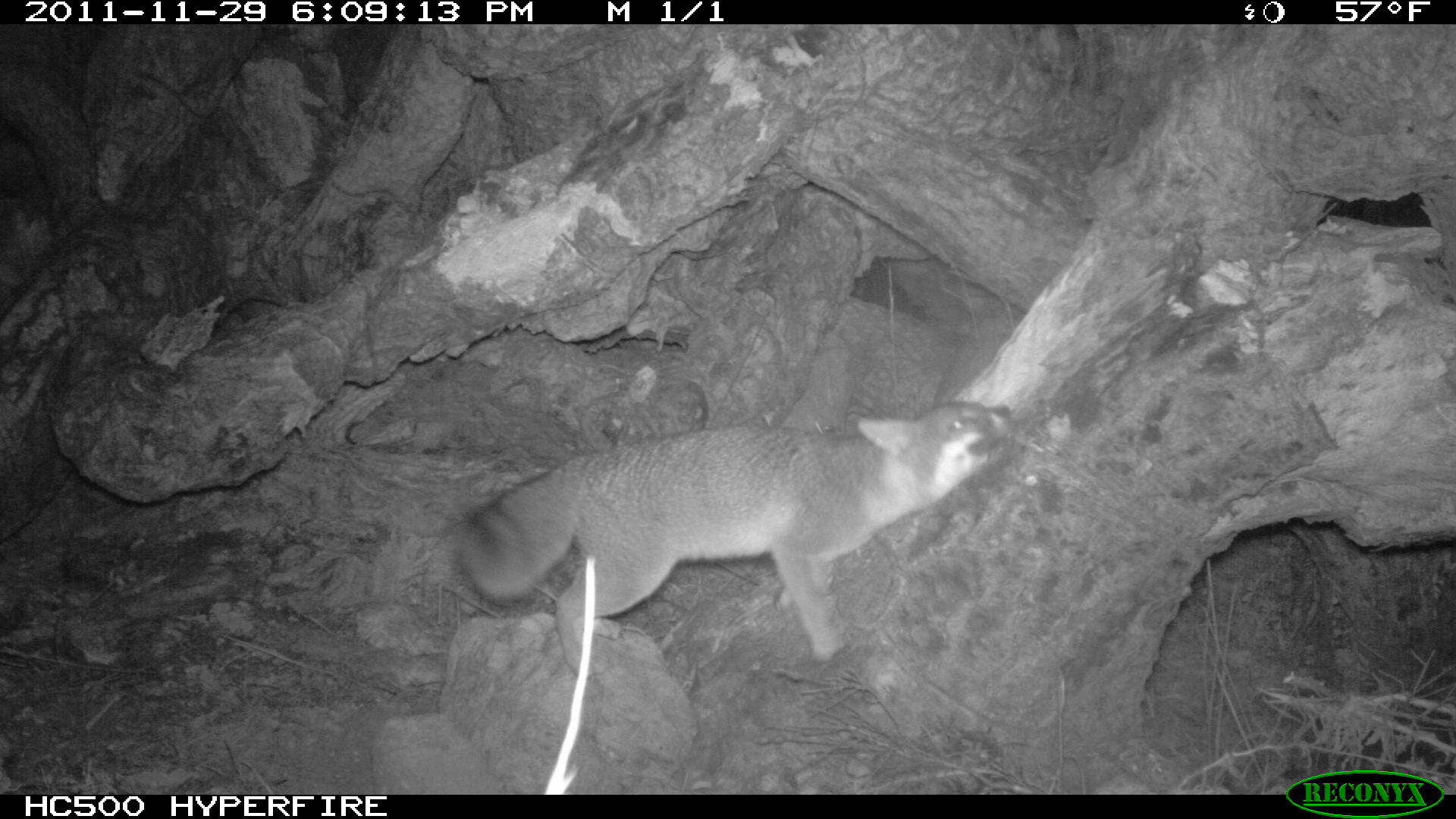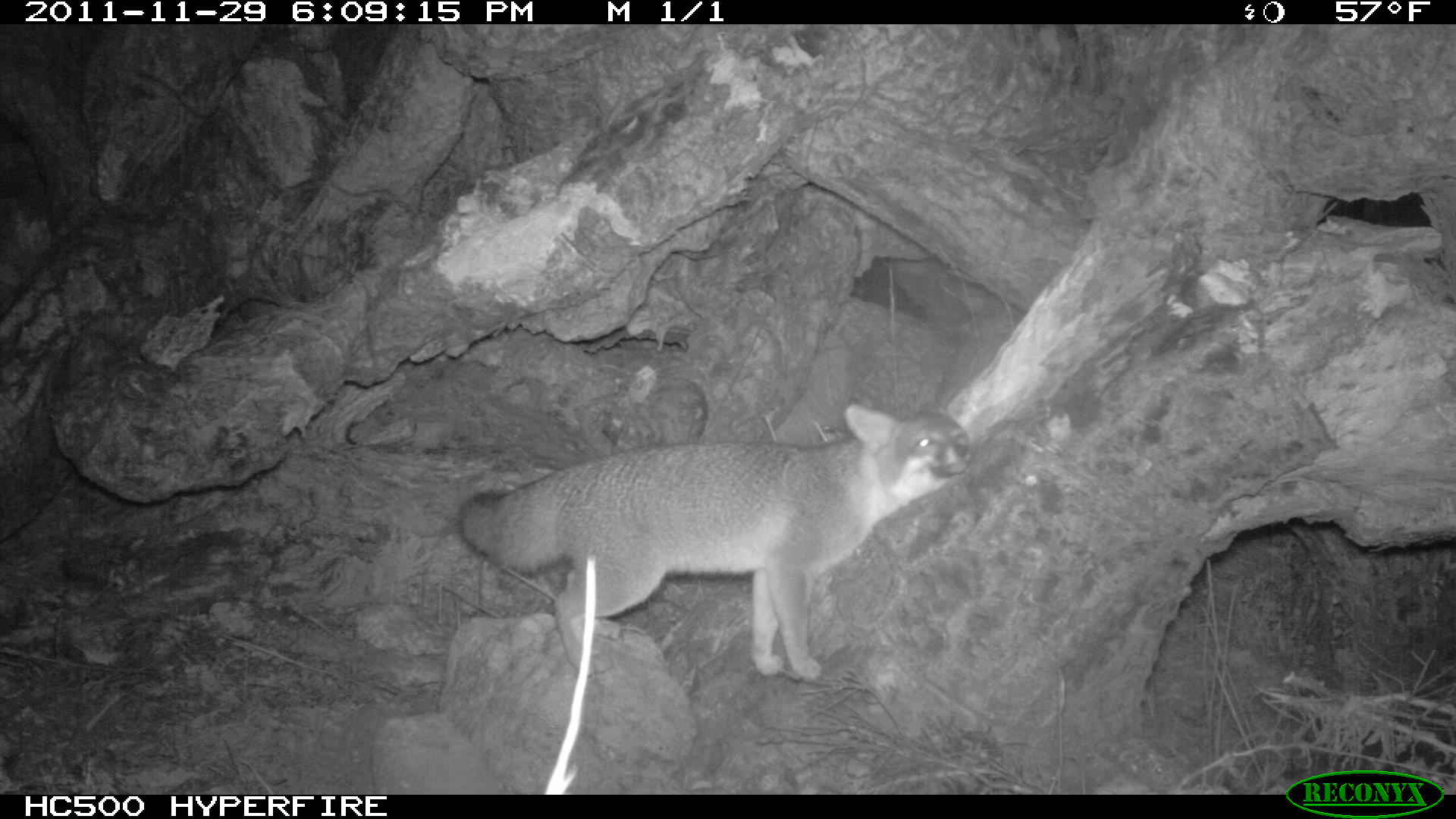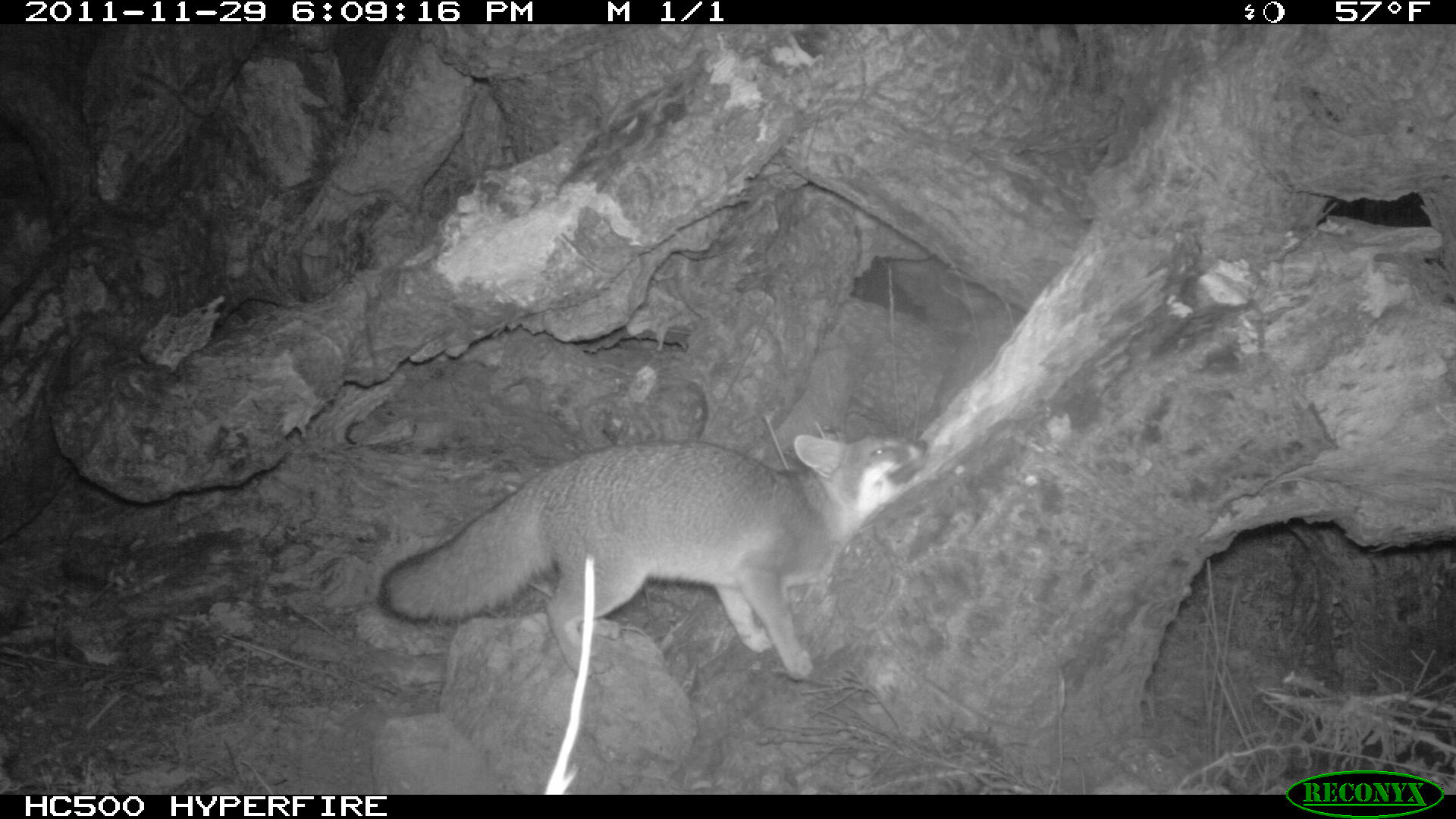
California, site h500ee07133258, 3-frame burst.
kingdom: Animalia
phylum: Chordata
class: Mammalia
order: Carnivora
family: Canidae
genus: Urocyon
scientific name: Urocyon littoralis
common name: island fox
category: fox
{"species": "fox (island fox) (Urocyon littoralis)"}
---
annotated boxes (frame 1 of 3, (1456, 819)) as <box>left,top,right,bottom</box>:
fox: <box>460,398,1012,662</box>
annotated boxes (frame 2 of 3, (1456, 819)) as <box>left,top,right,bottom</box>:
fox: <box>457,402,972,677</box>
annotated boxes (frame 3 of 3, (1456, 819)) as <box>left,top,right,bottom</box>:
fox: <box>377,411,926,680</box>